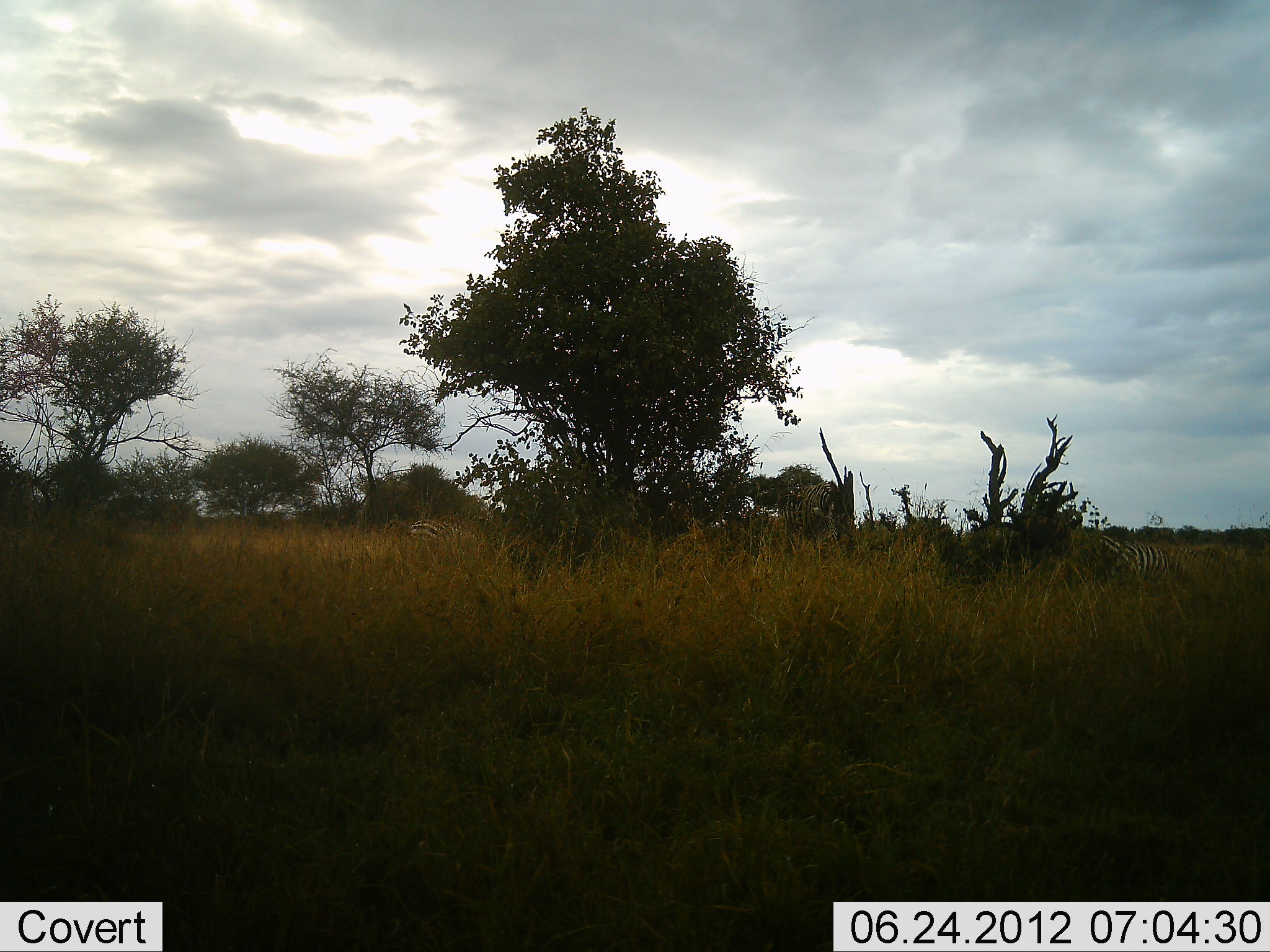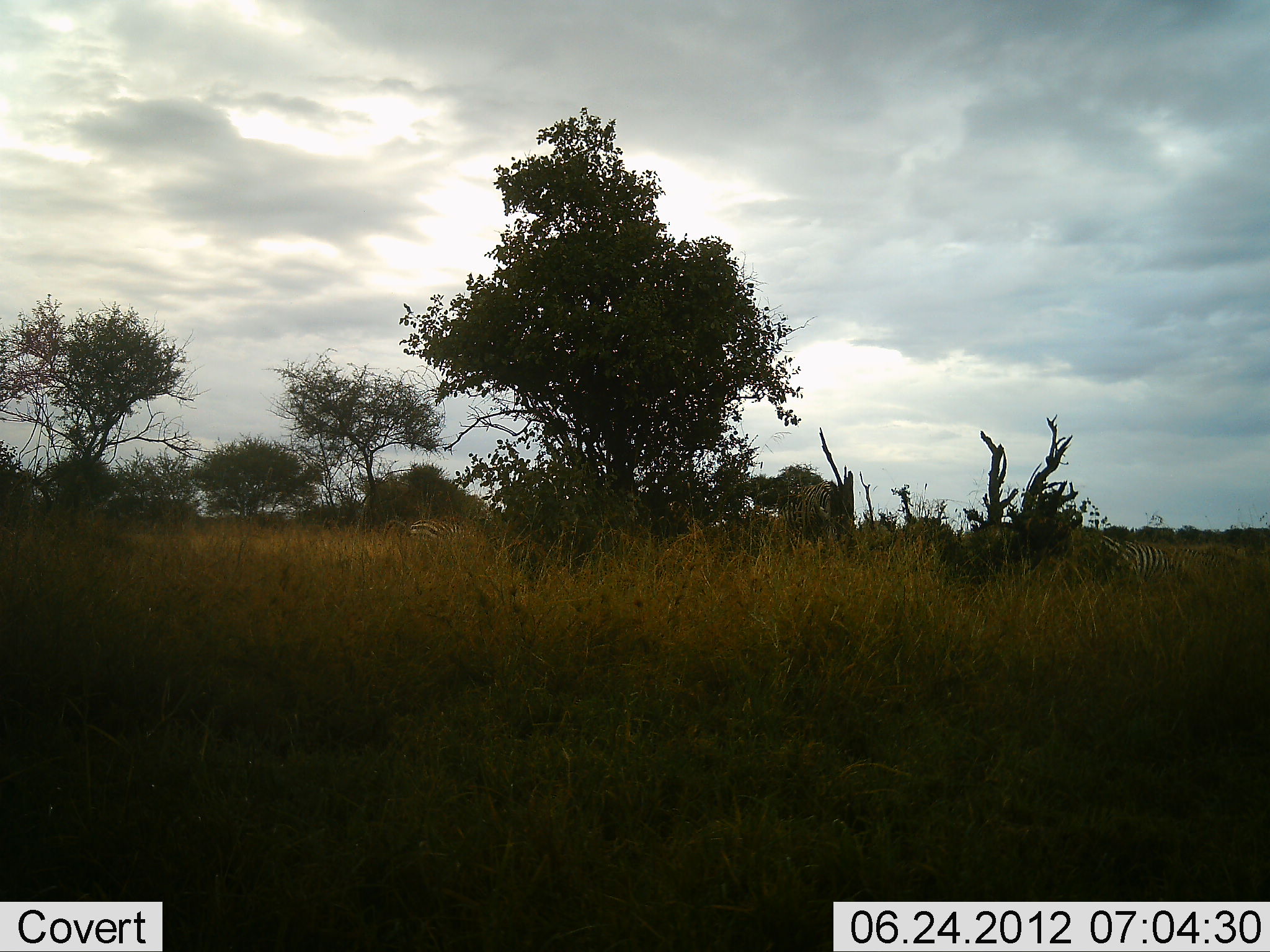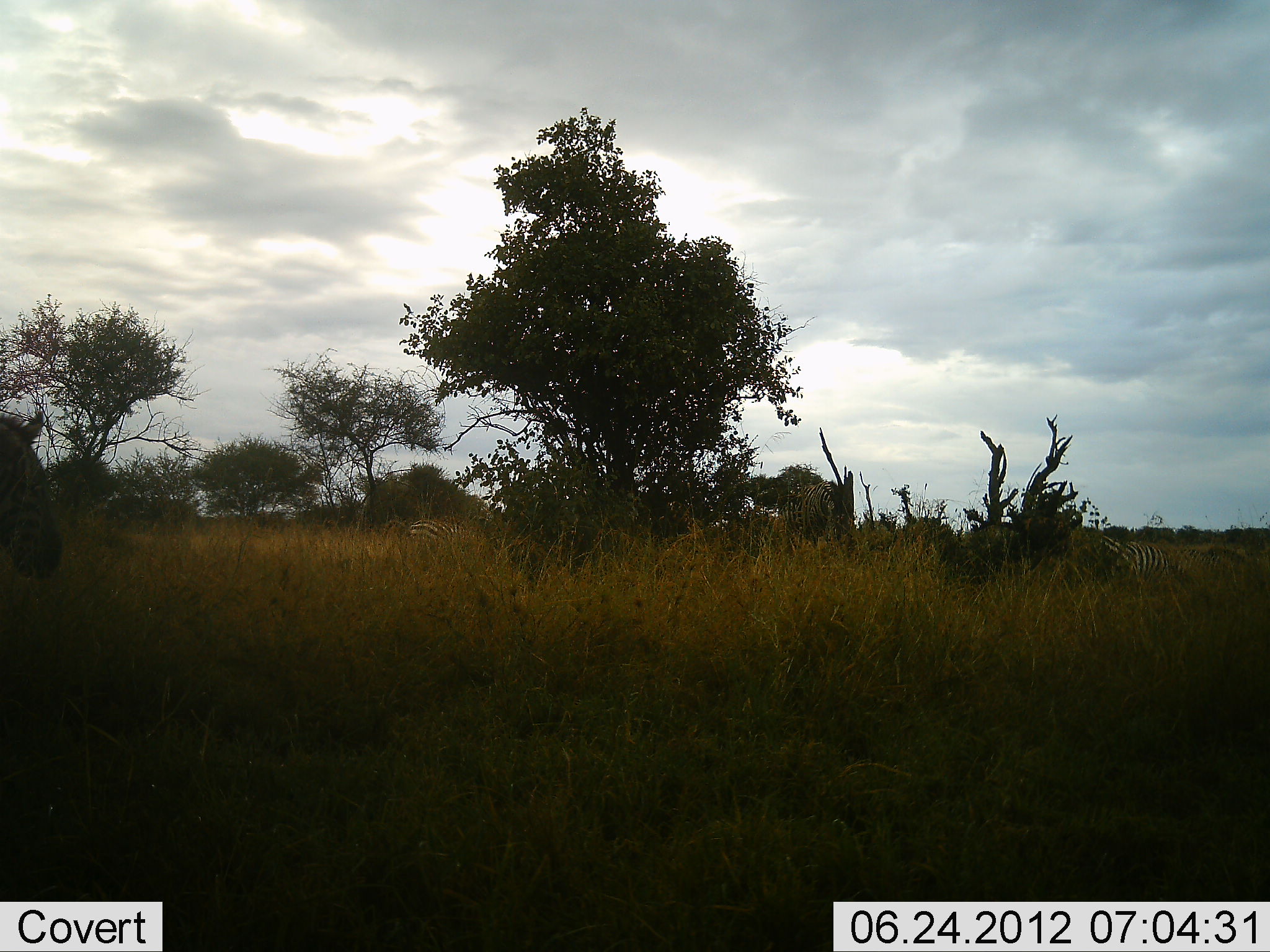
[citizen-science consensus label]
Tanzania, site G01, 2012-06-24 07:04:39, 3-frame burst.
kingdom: Animalia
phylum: Chordata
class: Mammalia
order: Perissodactyla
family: Equidae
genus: Equus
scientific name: Equus quagga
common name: plains zebra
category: zebra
Zebra (plains zebra) (Equus quagga), count 3. Behavior (volunteer vote fractions): standing 67%, resting 0%, moving 67%, interacting 0%. Young present (vote fraction): 0%. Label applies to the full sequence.